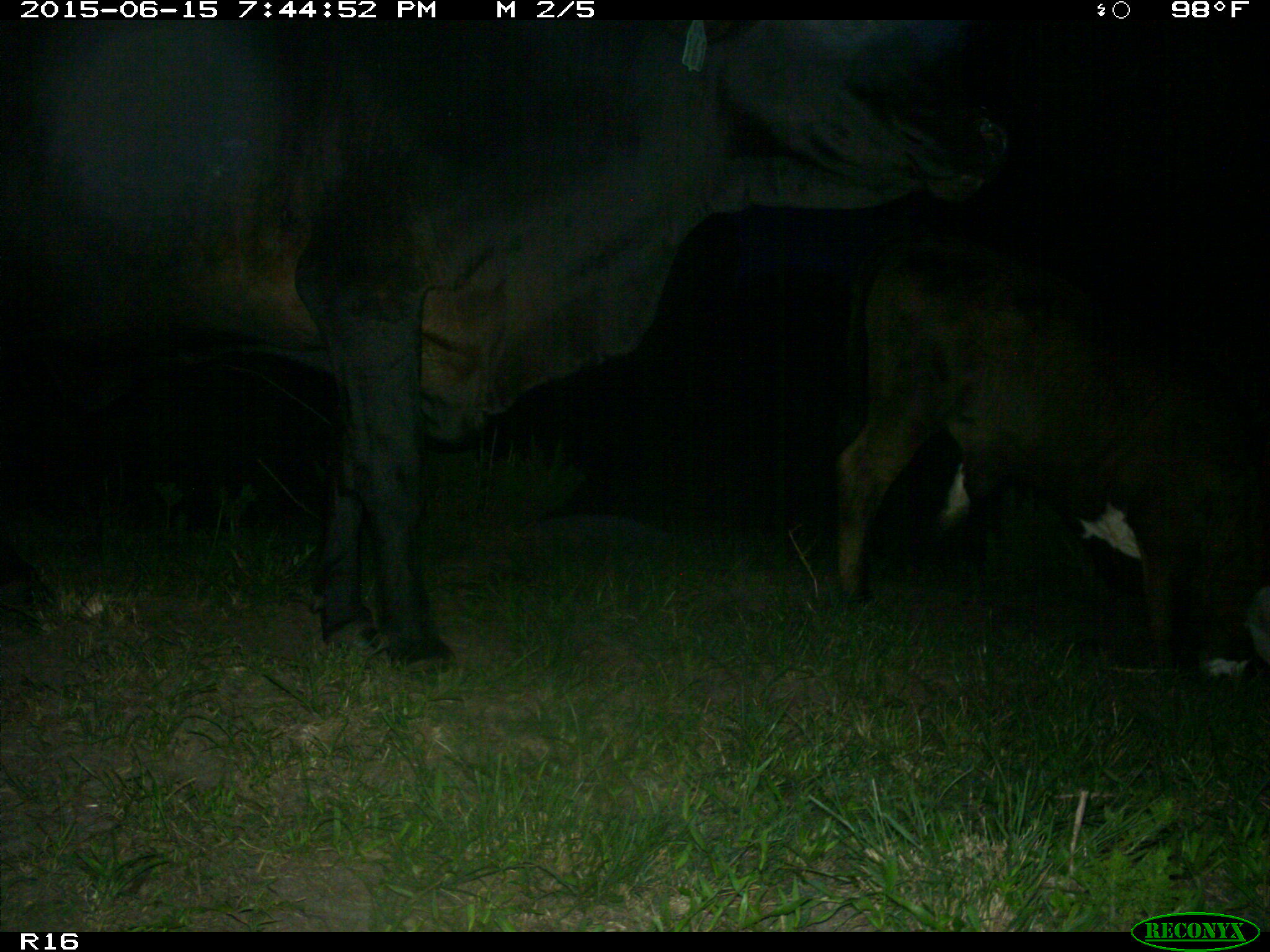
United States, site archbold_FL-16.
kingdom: Animalia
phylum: Chordata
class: Mammalia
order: Artiodactyla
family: Bovidae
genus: Bos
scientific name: Bos taurus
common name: domestic cow